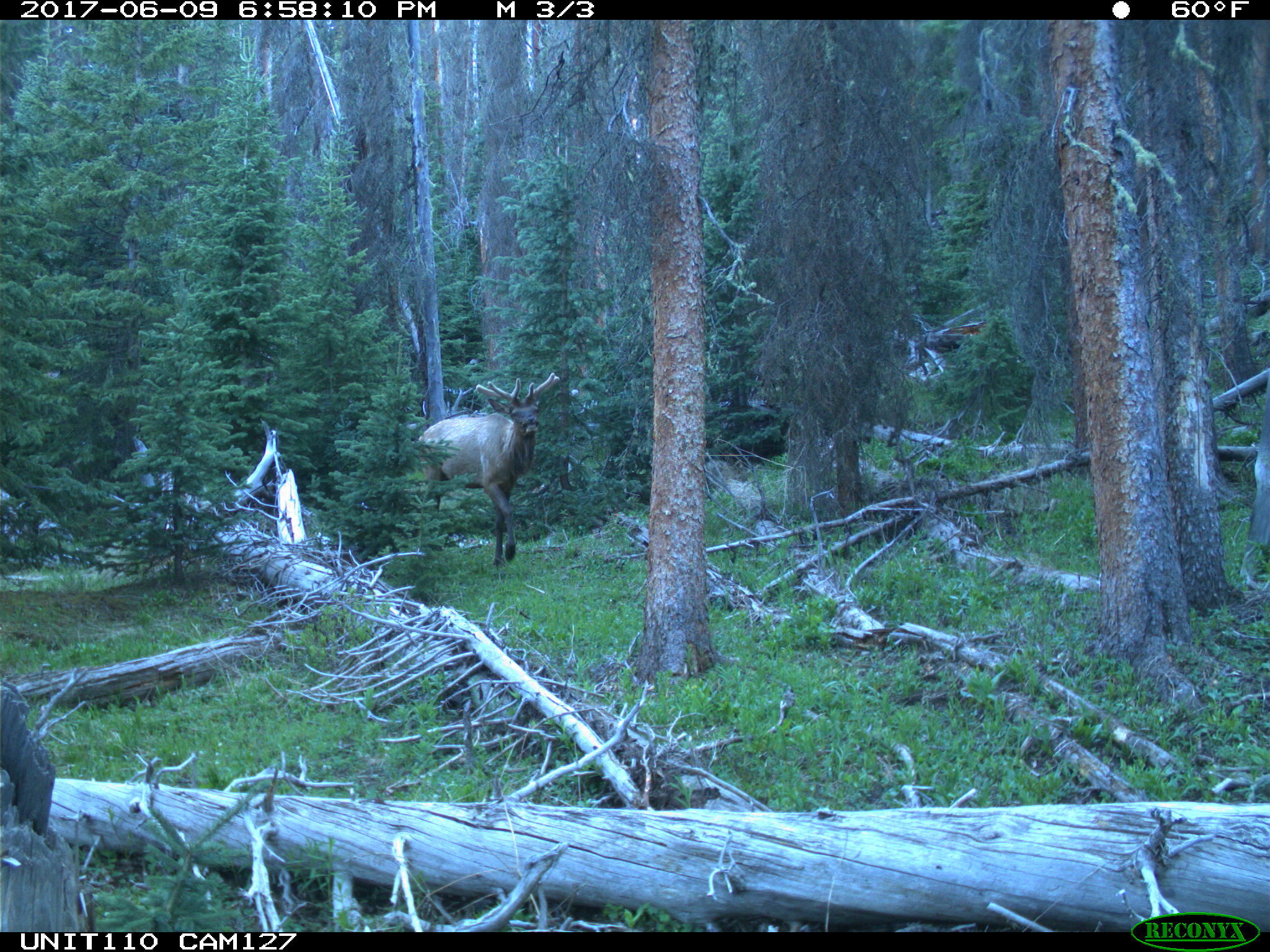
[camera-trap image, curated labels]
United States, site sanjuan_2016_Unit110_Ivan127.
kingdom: Animalia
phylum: Chordata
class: Mammalia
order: Artiodactyla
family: Cervidae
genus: Cervus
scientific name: Cervus elaphus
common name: red deer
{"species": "Cervus elaphus (red deer)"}